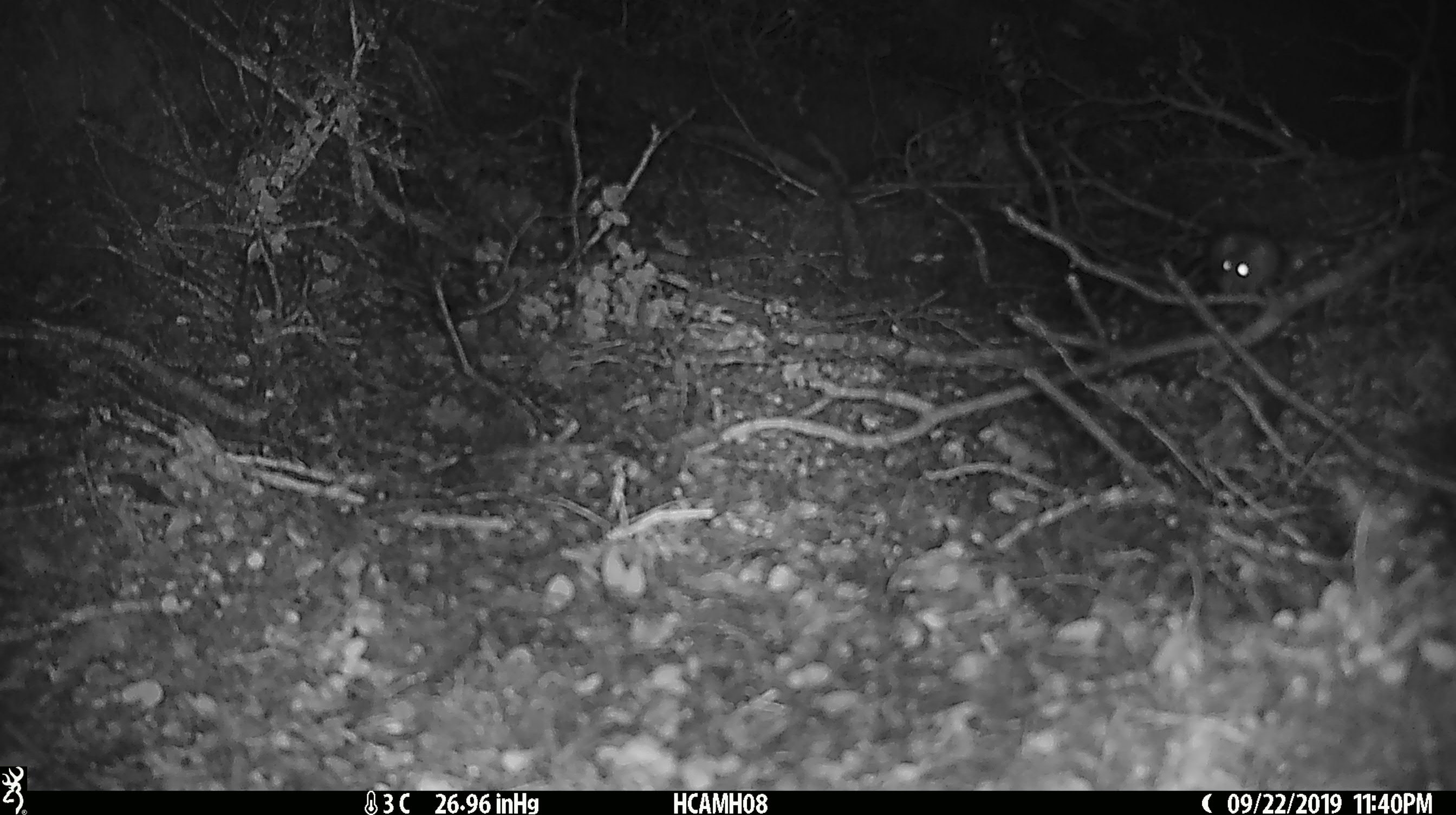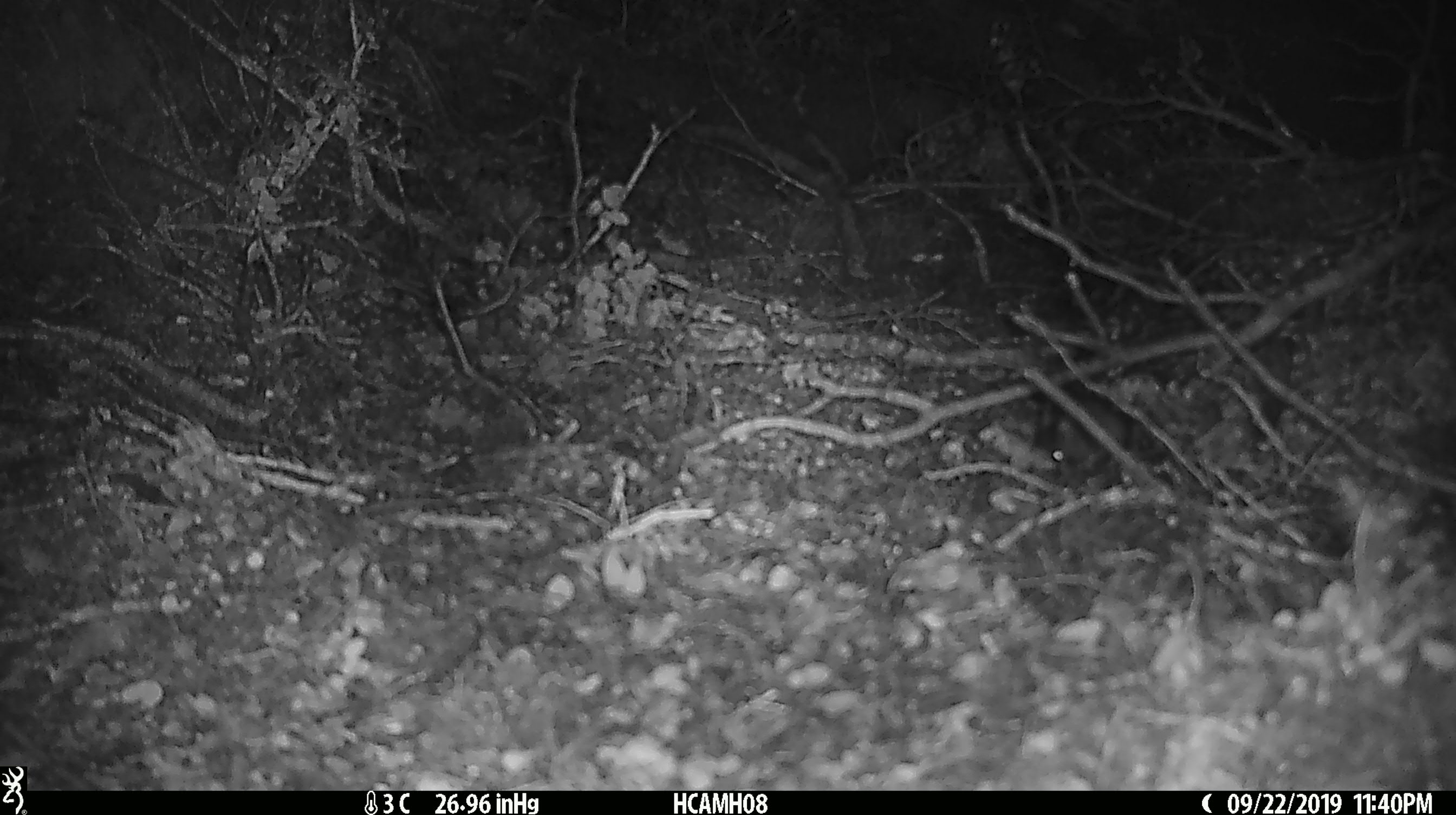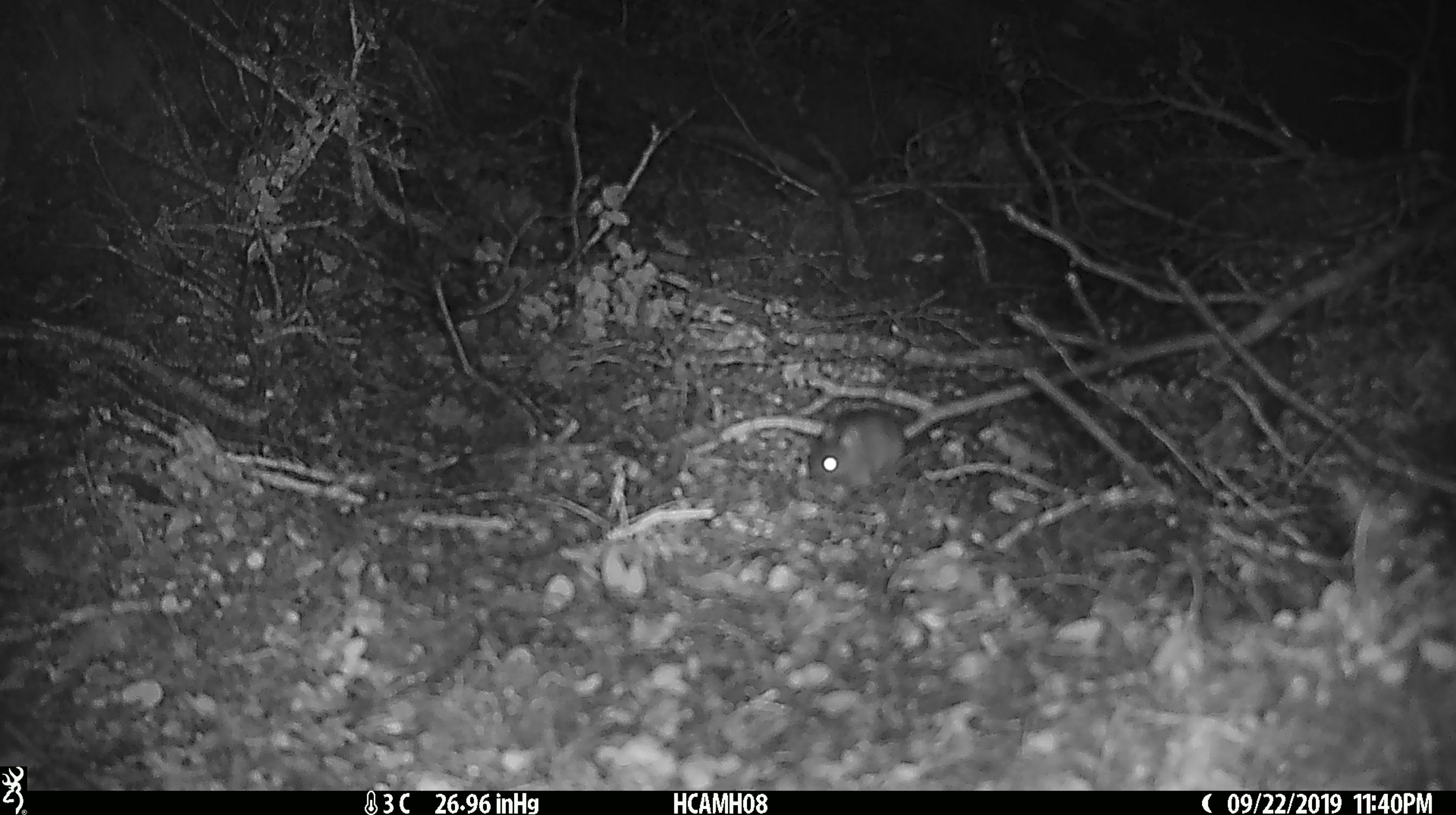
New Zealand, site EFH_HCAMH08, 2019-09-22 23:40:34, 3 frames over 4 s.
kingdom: Animalia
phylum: Chordata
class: Mammalia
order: Rodentia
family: Muridae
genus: Mus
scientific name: Mus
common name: mouse